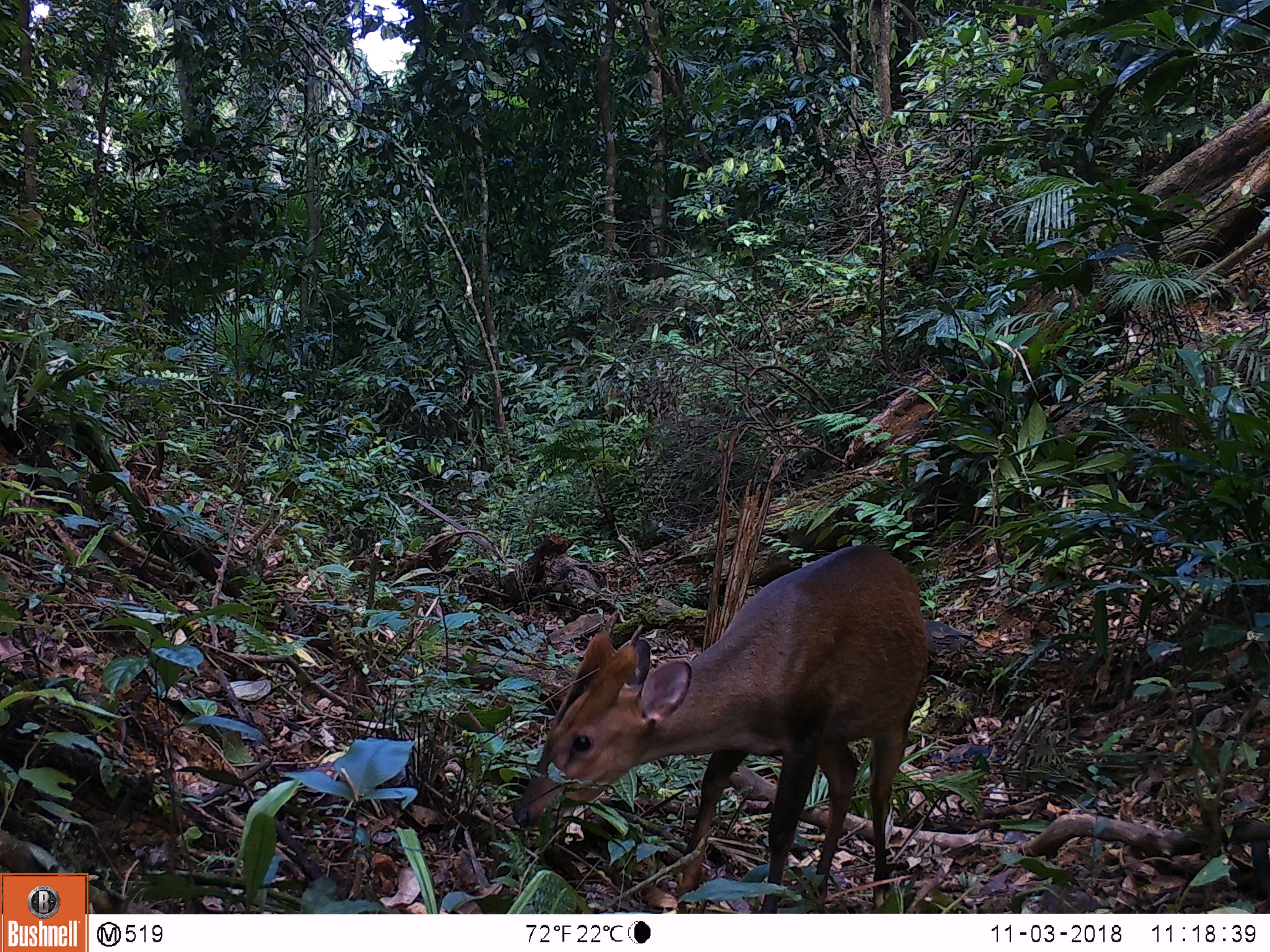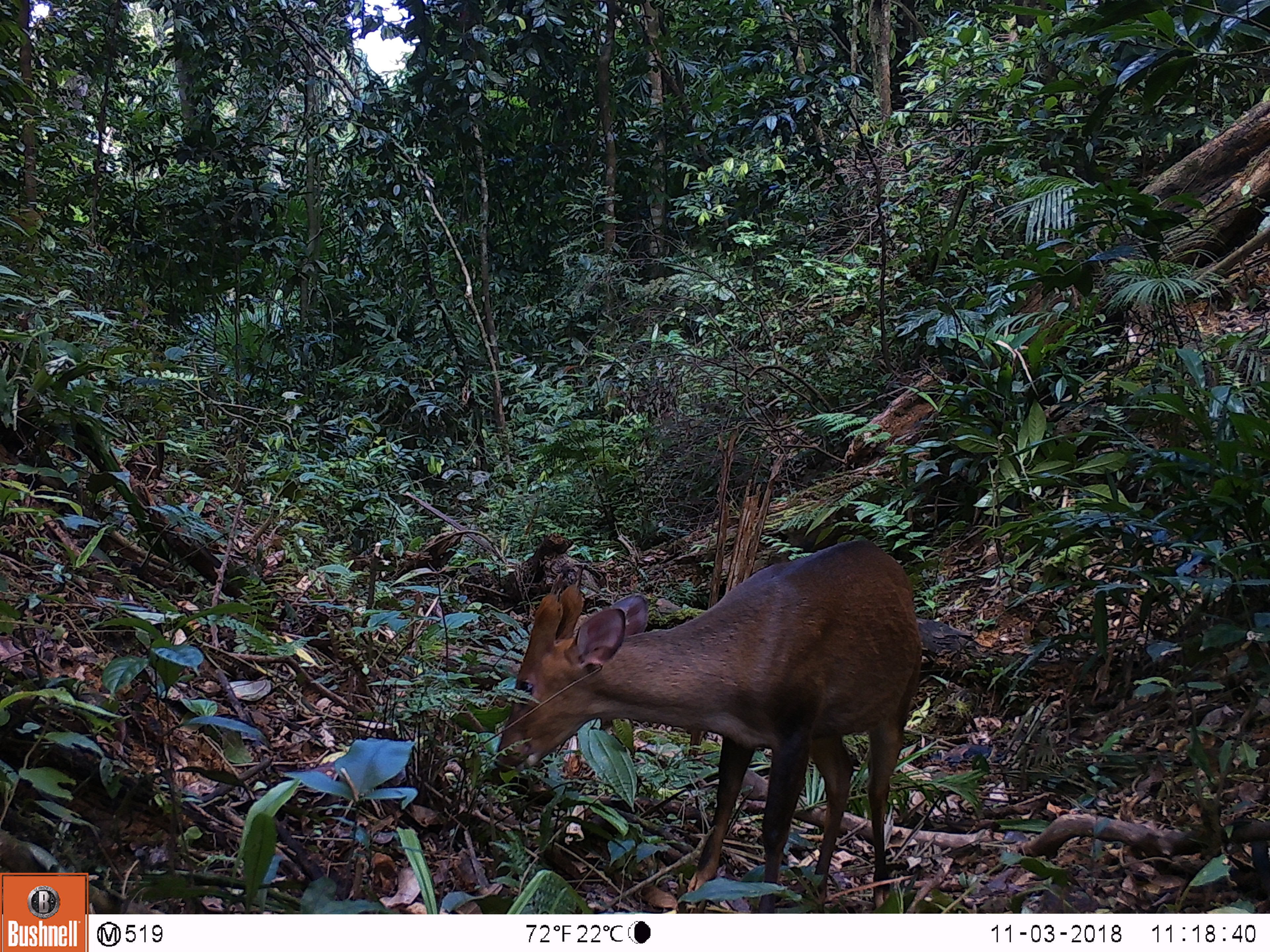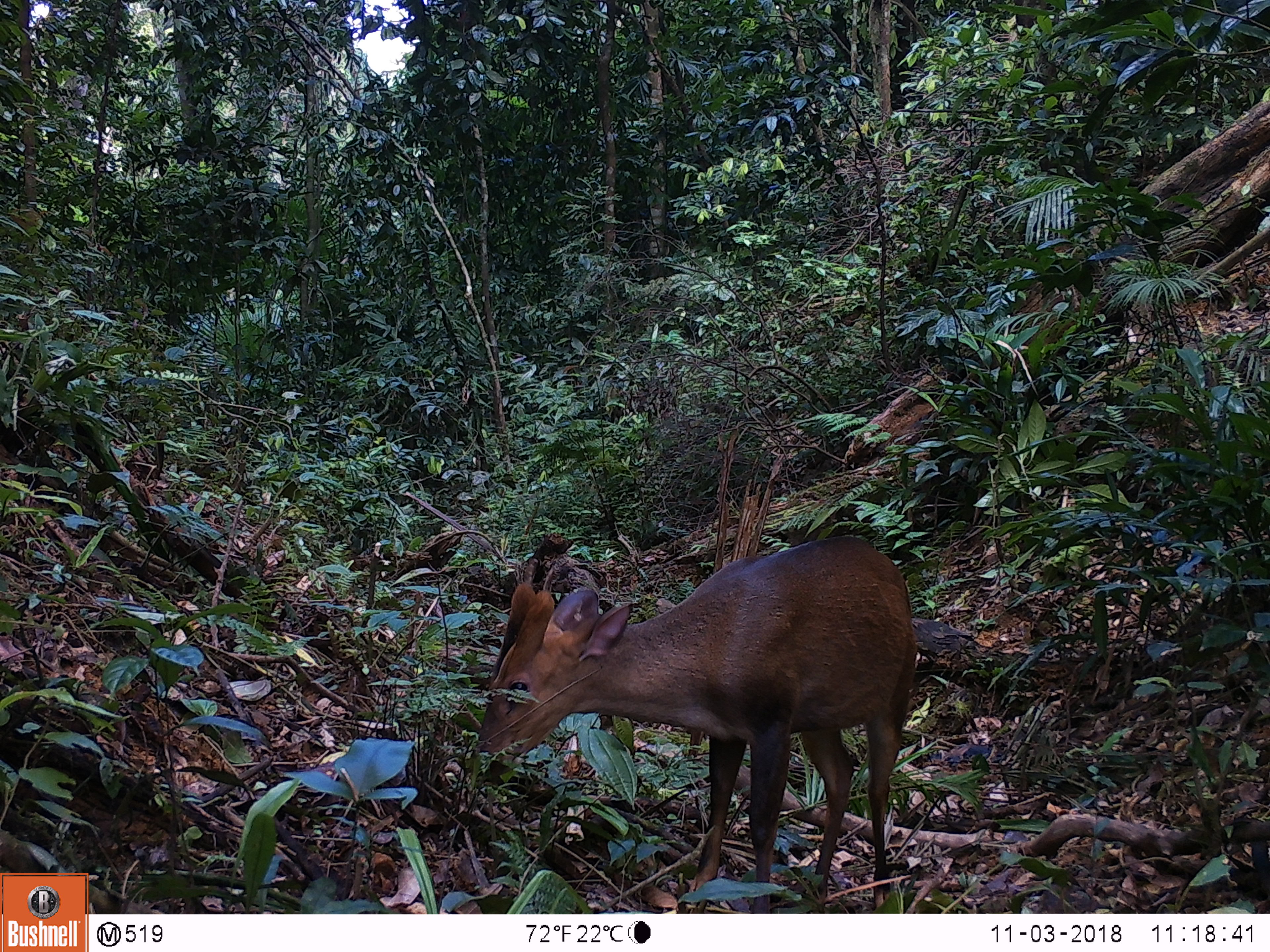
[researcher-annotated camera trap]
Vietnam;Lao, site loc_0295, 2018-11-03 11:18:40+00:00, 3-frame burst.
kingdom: Animalia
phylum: Chordata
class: Mammalia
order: Artiodactyla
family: Cervidae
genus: Muntiacus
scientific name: Muntiacus vuquangensis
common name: large-antlered muntjac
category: large antlered muntjac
Large antlered muntjac (large-antlered muntjac) (Muntiacus vuquangensis). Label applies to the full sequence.